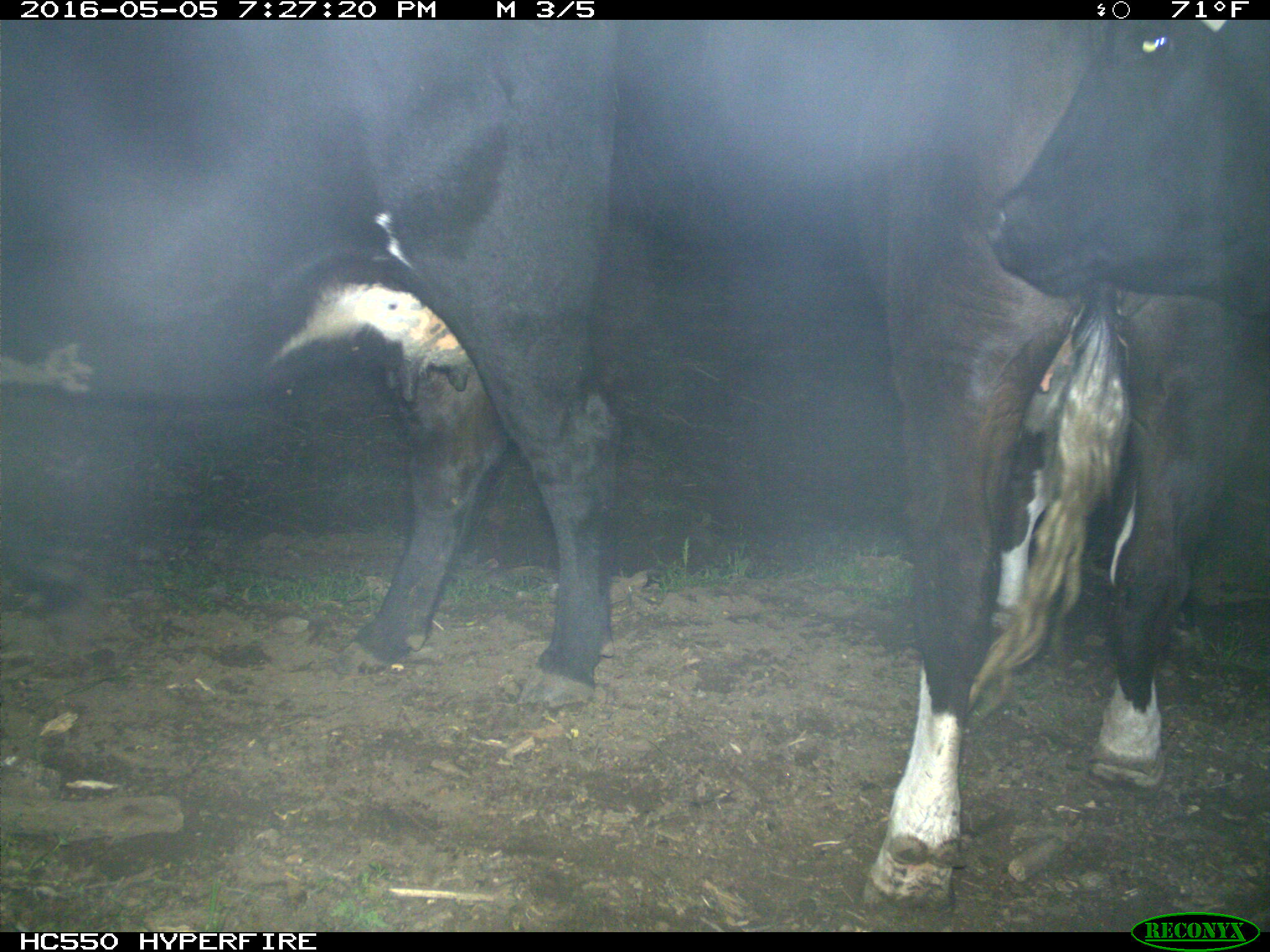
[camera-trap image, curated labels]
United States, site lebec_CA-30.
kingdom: Animalia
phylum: Chordata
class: Mammalia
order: Artiodactyla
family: Bovidae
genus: Bos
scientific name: Bos taurus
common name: domestic cow